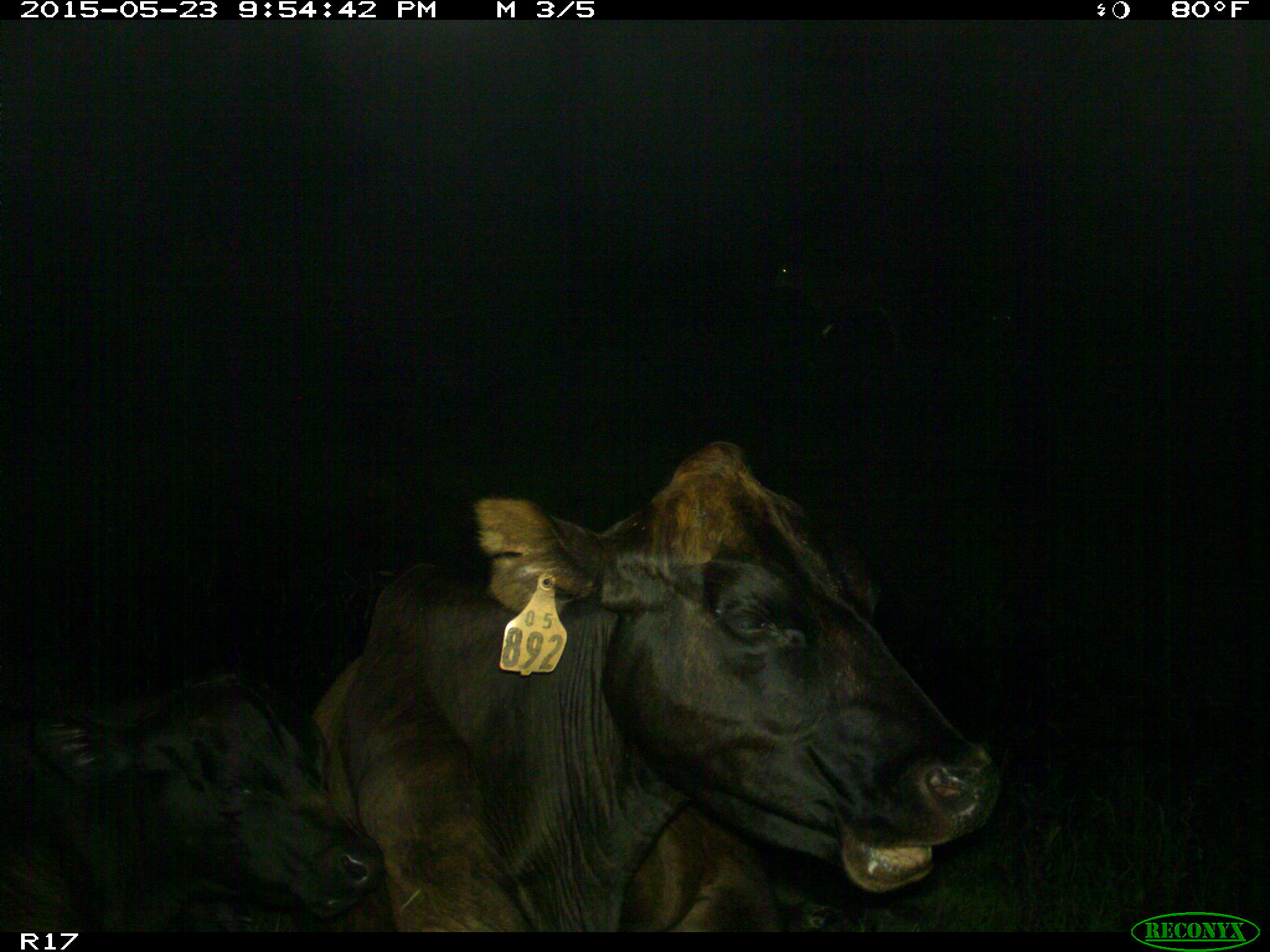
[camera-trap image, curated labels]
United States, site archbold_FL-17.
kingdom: Animalia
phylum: Chordata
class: Mammalia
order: Artiodactyla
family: Bovidae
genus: Bos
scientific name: Bos taurus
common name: domestic cow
Bos taurus (domestic cow).